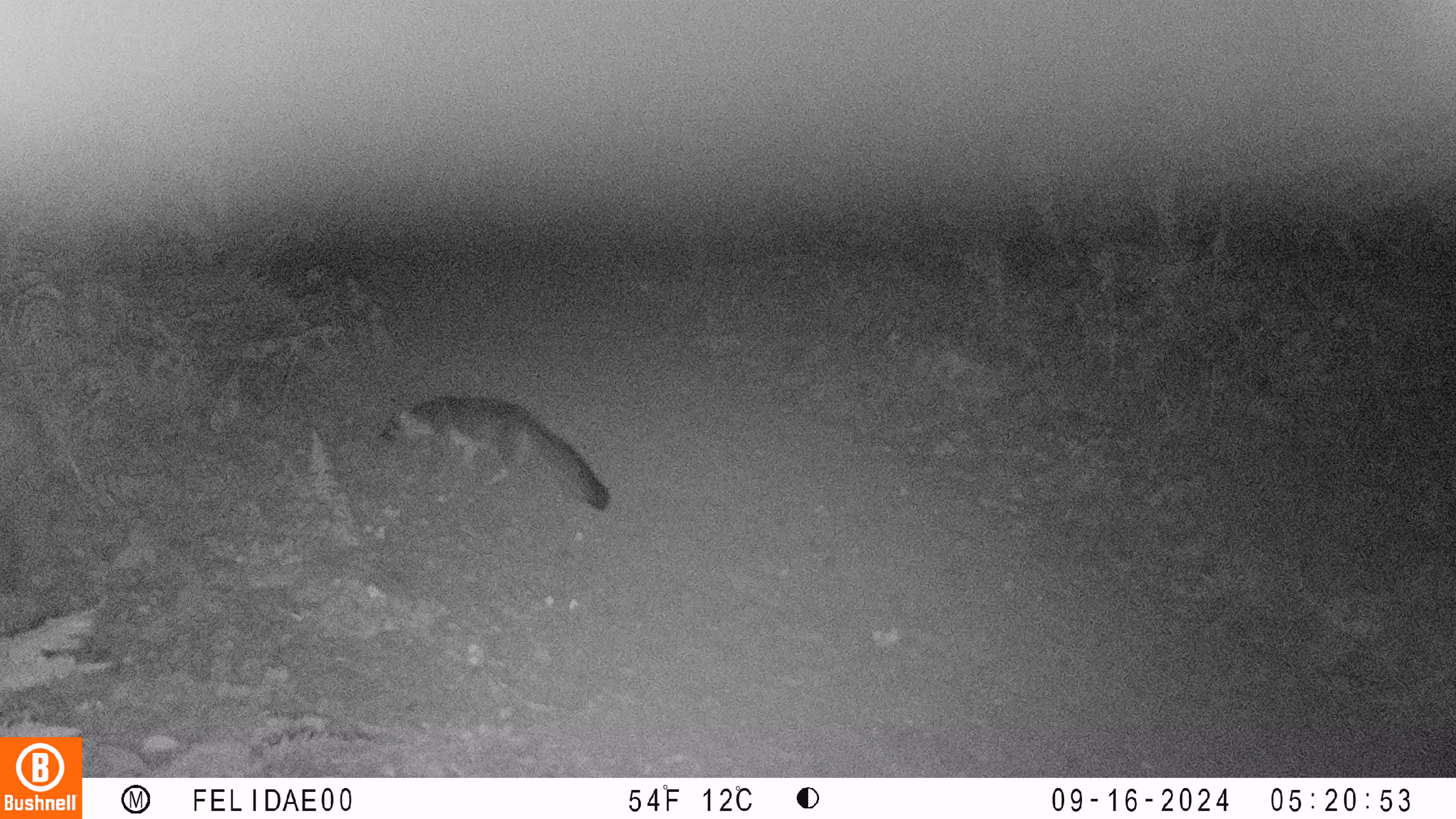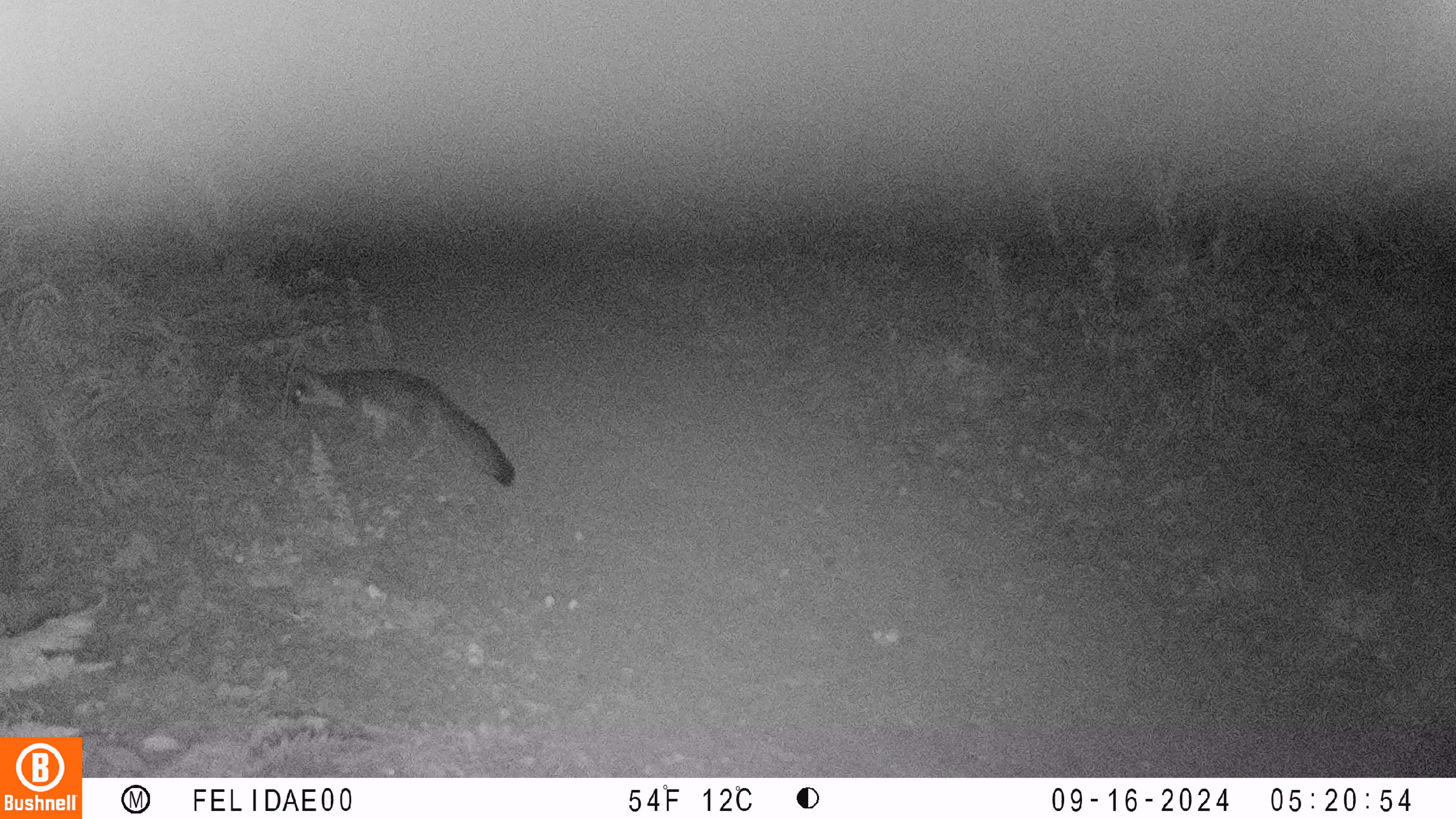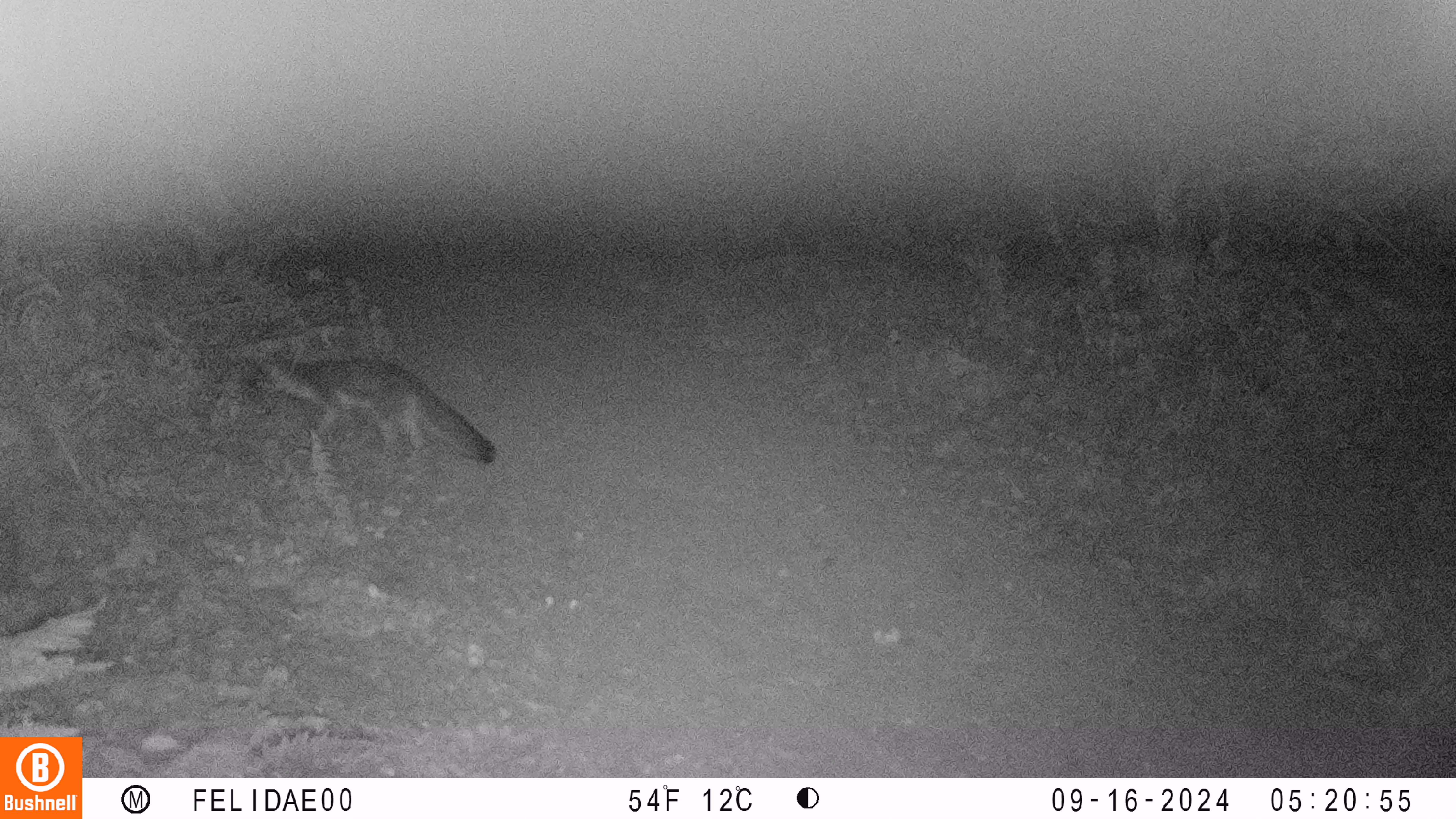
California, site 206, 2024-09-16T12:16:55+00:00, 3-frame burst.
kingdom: Animalia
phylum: Chordata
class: Mammalia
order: Carnivora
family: Canidae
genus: Urocyon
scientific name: Urocyon cinereoargenteus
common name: gray fox